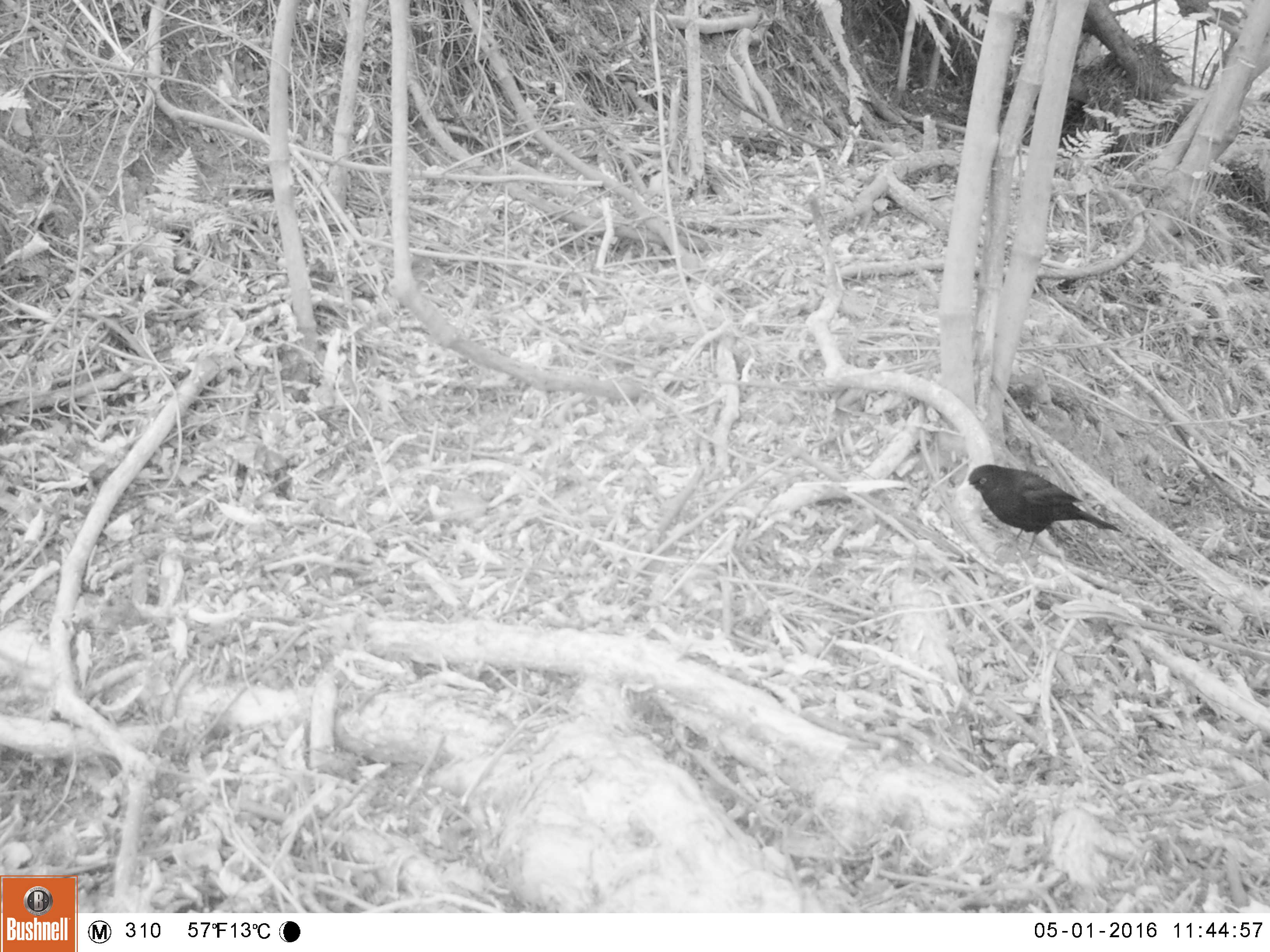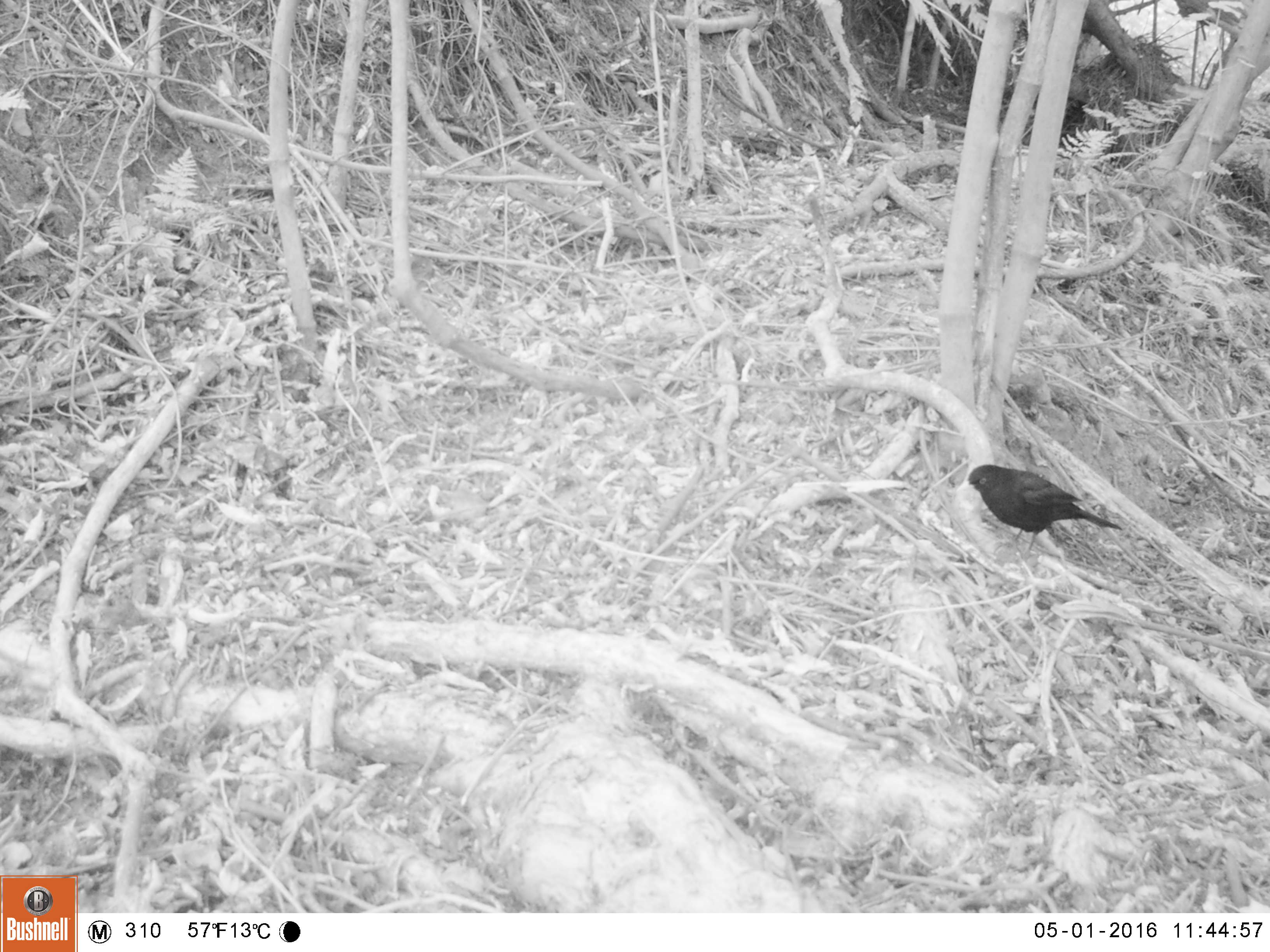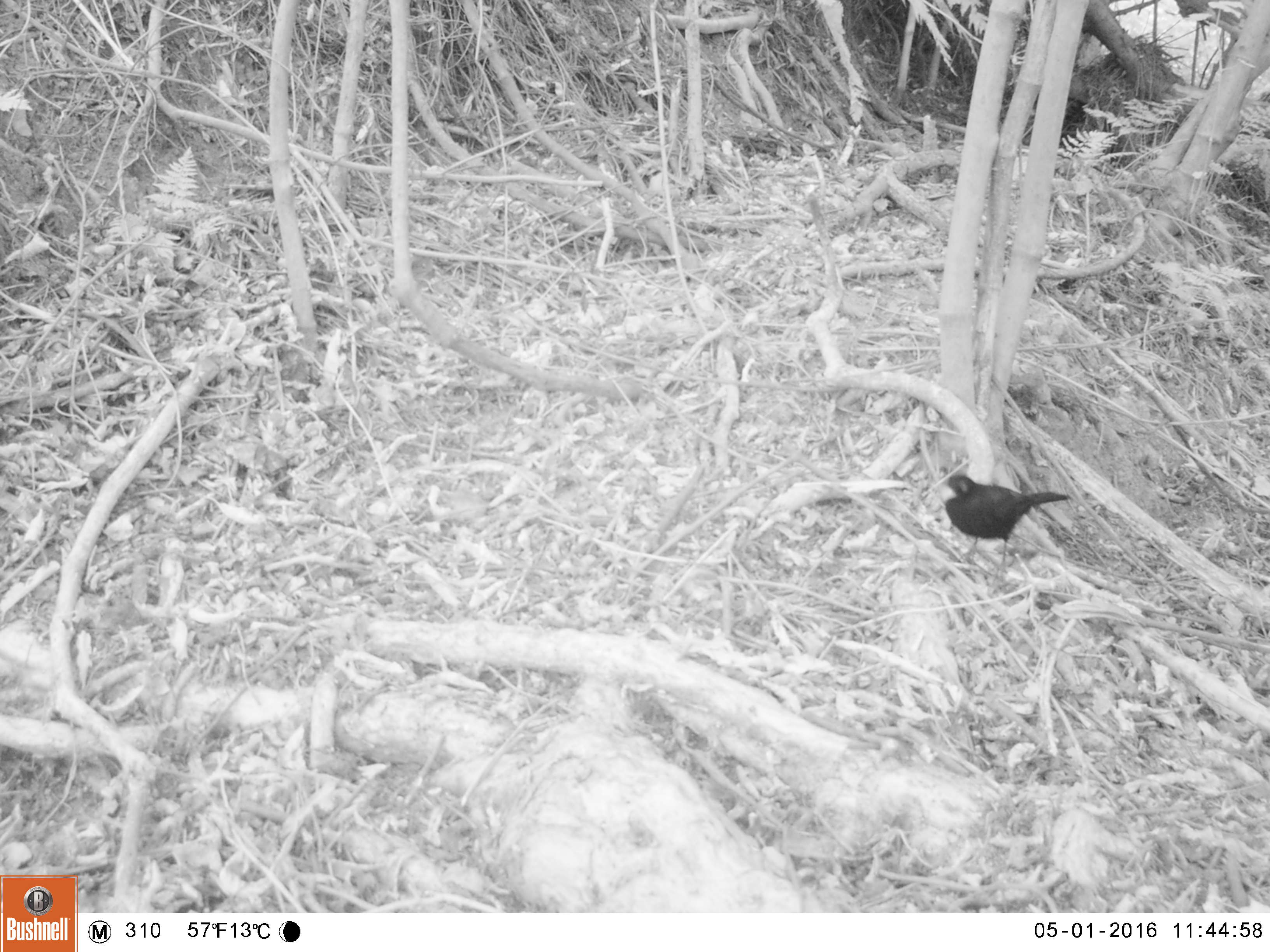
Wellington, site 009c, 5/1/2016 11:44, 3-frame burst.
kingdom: Animalia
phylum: Chordata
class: Aves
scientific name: Aves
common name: bird